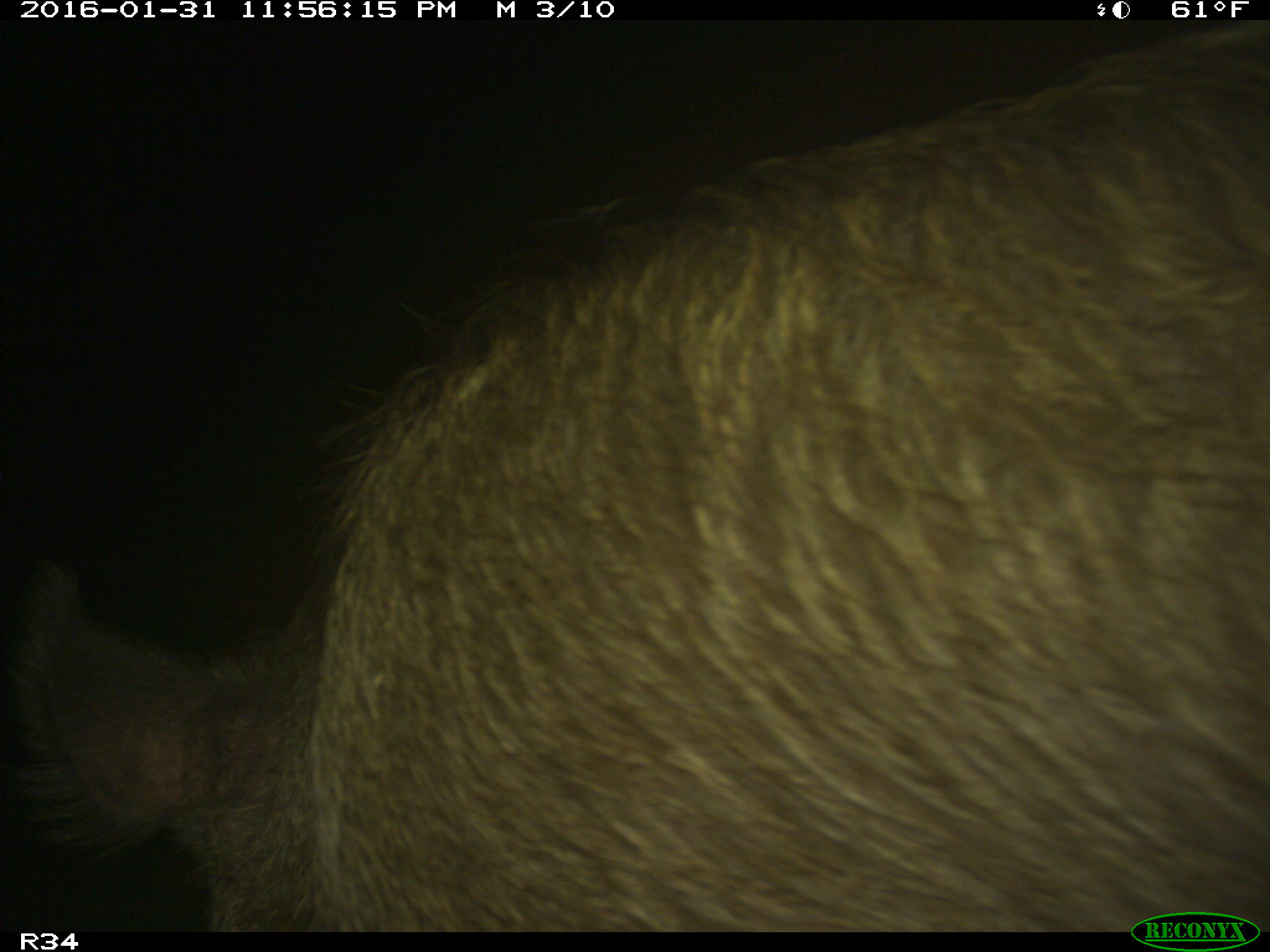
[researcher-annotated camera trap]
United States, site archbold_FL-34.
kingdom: Animalia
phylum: Chordata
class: Mammalia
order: Artiodactyla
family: Suidae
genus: Sus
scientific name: Sus scrofa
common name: wild boar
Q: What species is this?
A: Sus scrofa (wild boar).